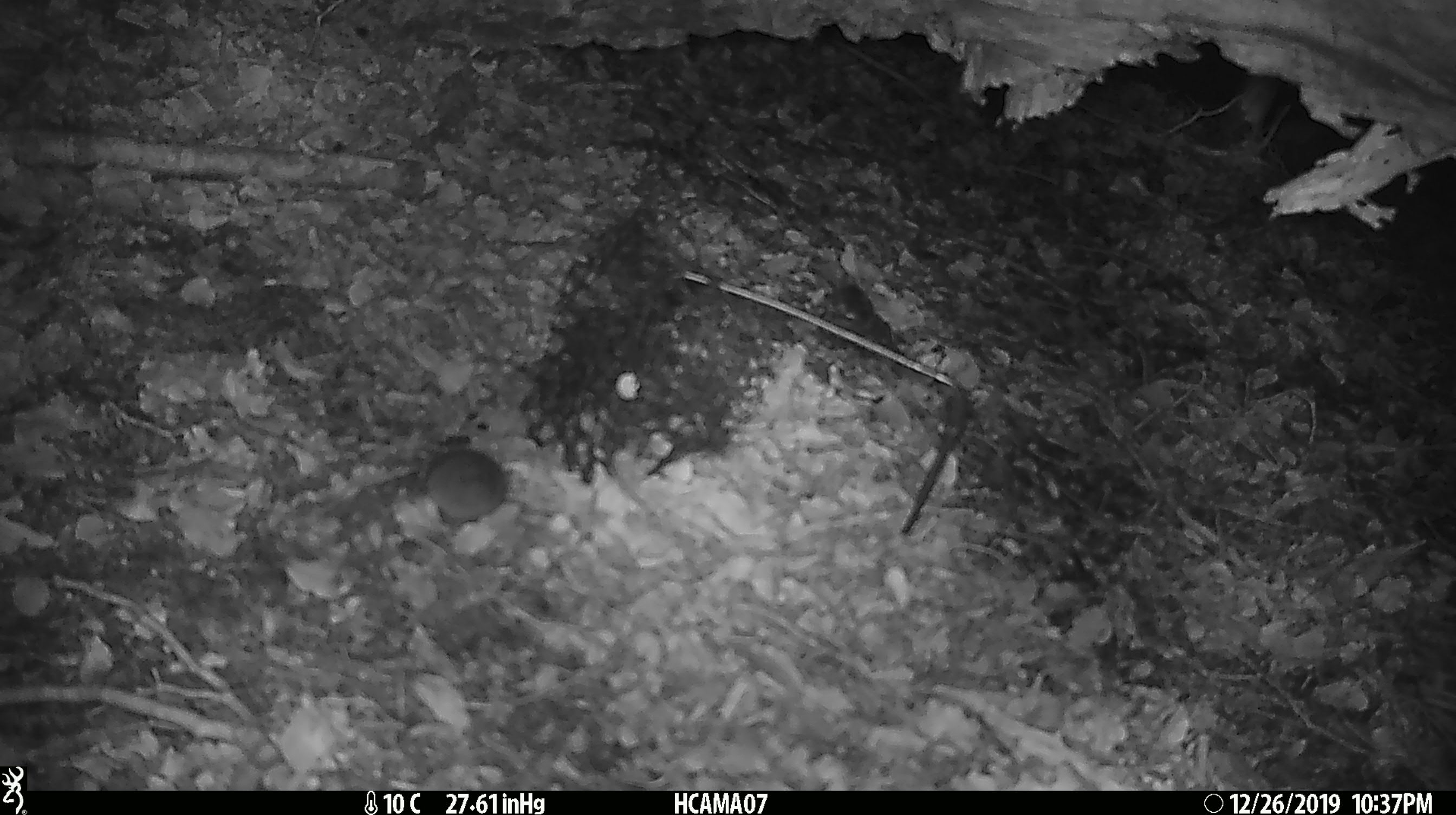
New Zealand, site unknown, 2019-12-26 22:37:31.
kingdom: Animalia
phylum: Chordata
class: Mammalia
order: Rodentia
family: Muridae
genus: Mus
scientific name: Mus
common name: mouse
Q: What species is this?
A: Mouse (Mus).